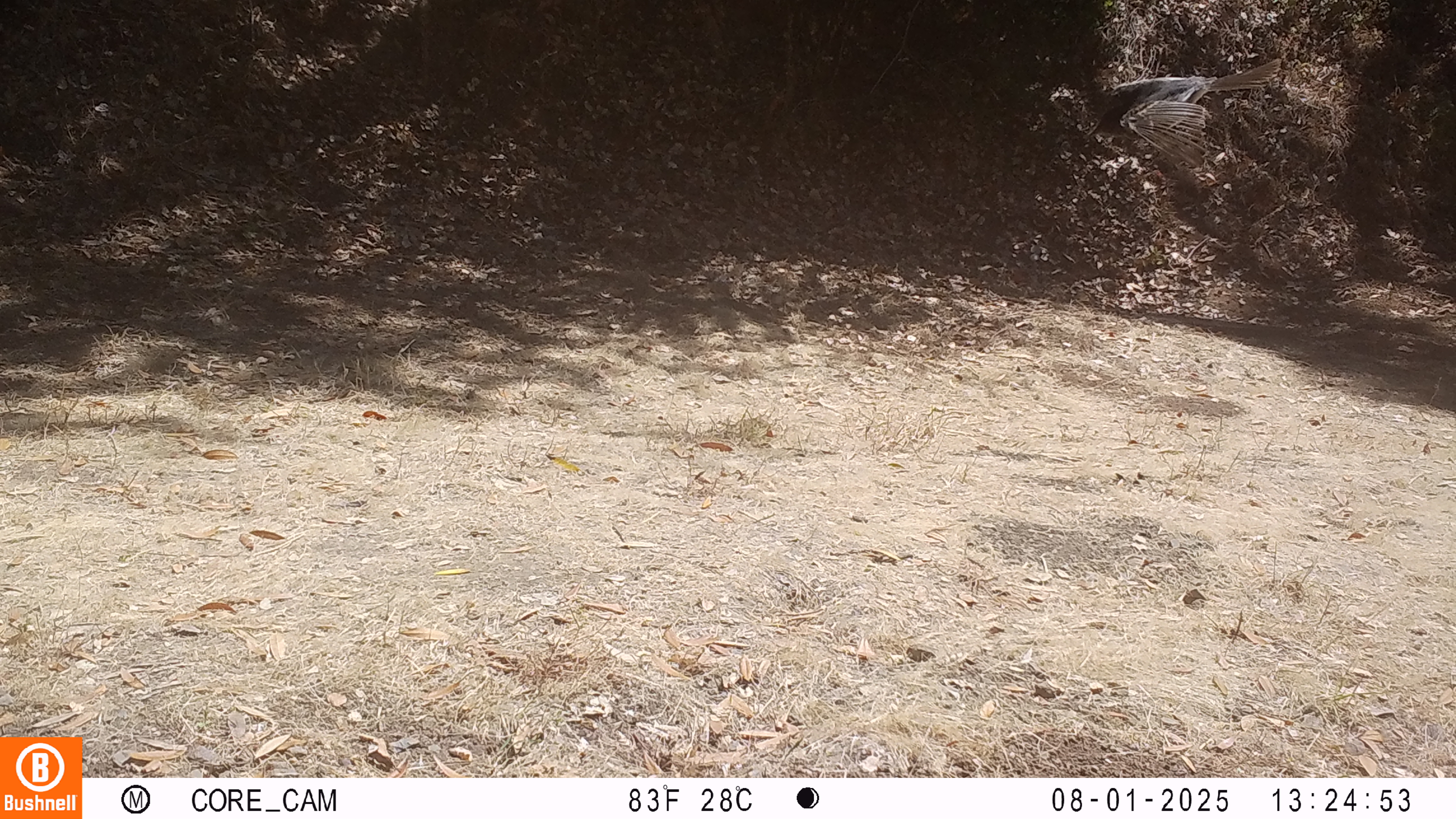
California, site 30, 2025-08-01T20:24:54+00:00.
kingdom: Animalia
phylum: Chordata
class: Aves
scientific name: Aves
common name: bird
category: unknown bird